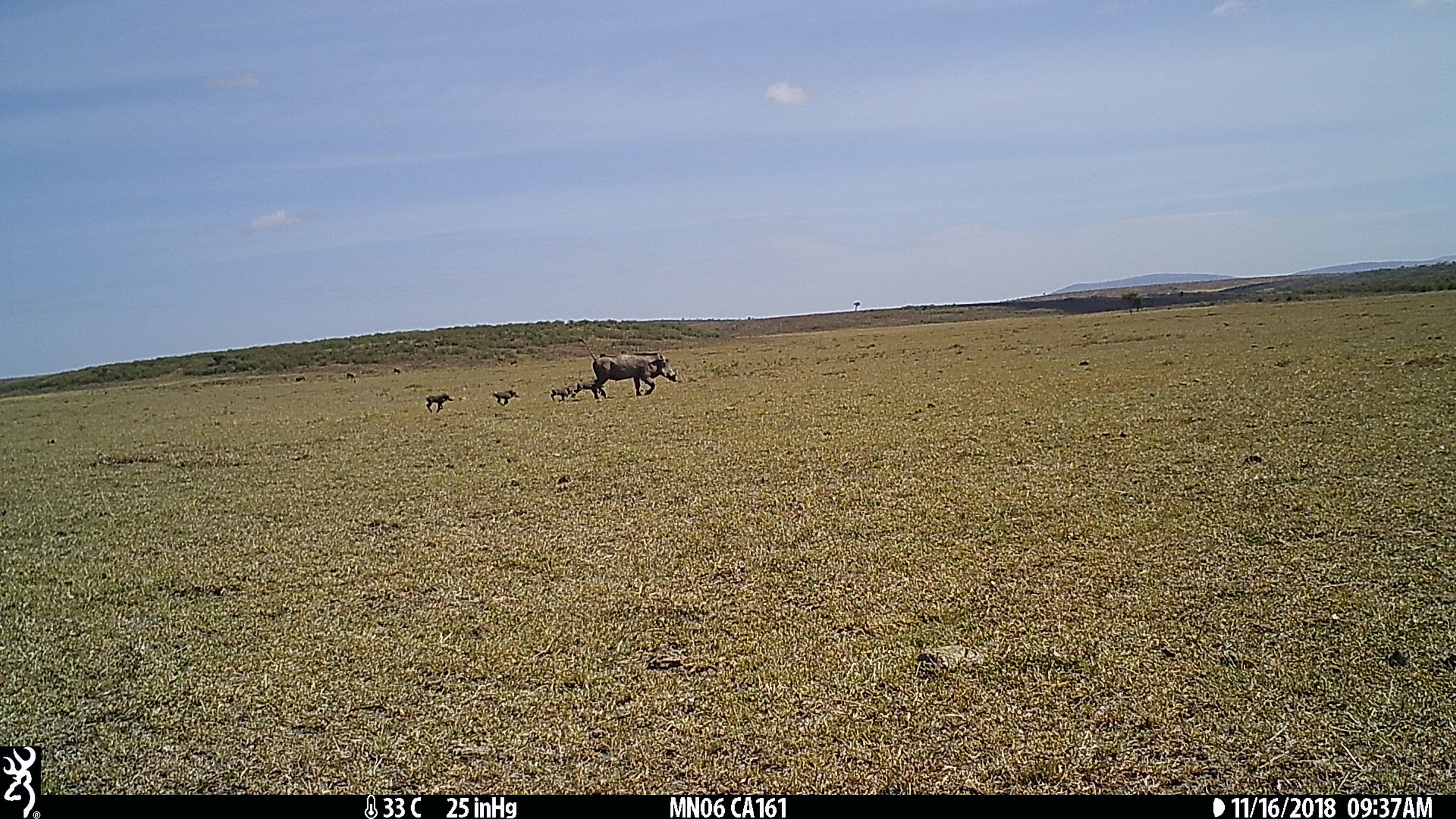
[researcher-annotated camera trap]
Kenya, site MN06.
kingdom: Animalia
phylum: Chordata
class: Mammalia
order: Artiodactyla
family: Suidae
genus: Phacochoerus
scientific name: Phacochoerus africanus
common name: common warthog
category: warthog